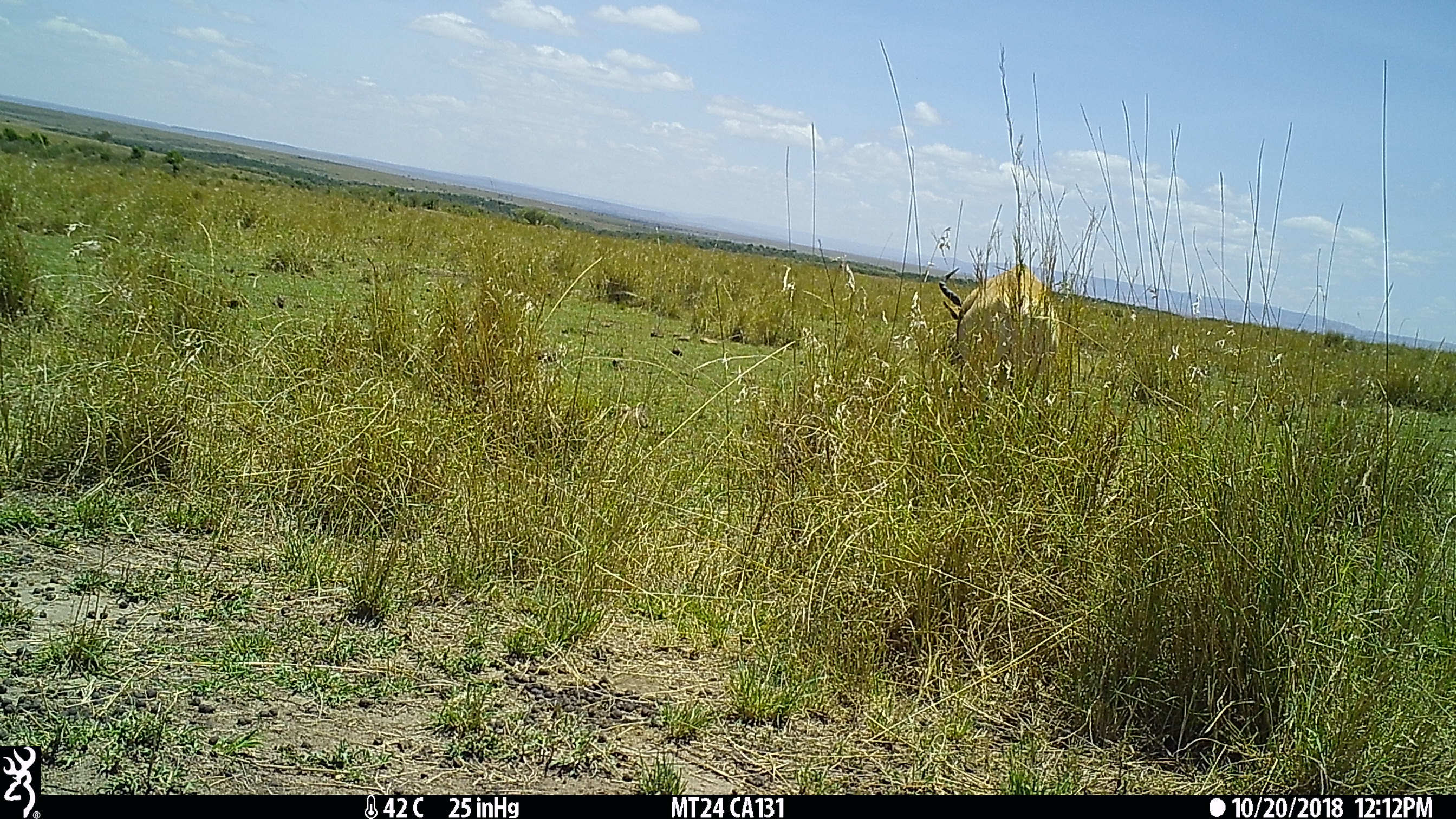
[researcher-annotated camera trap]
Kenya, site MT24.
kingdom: Animalia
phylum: Chordata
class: Mammalia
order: Artiodactyla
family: Bovidae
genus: Alcelaphus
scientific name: Alcelaphus buselaphus cokii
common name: coke's hartebeest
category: hartebeest cokes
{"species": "hartebeest cokes (coke's hartebeest) (Alcelaphus buselaphus cokii)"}